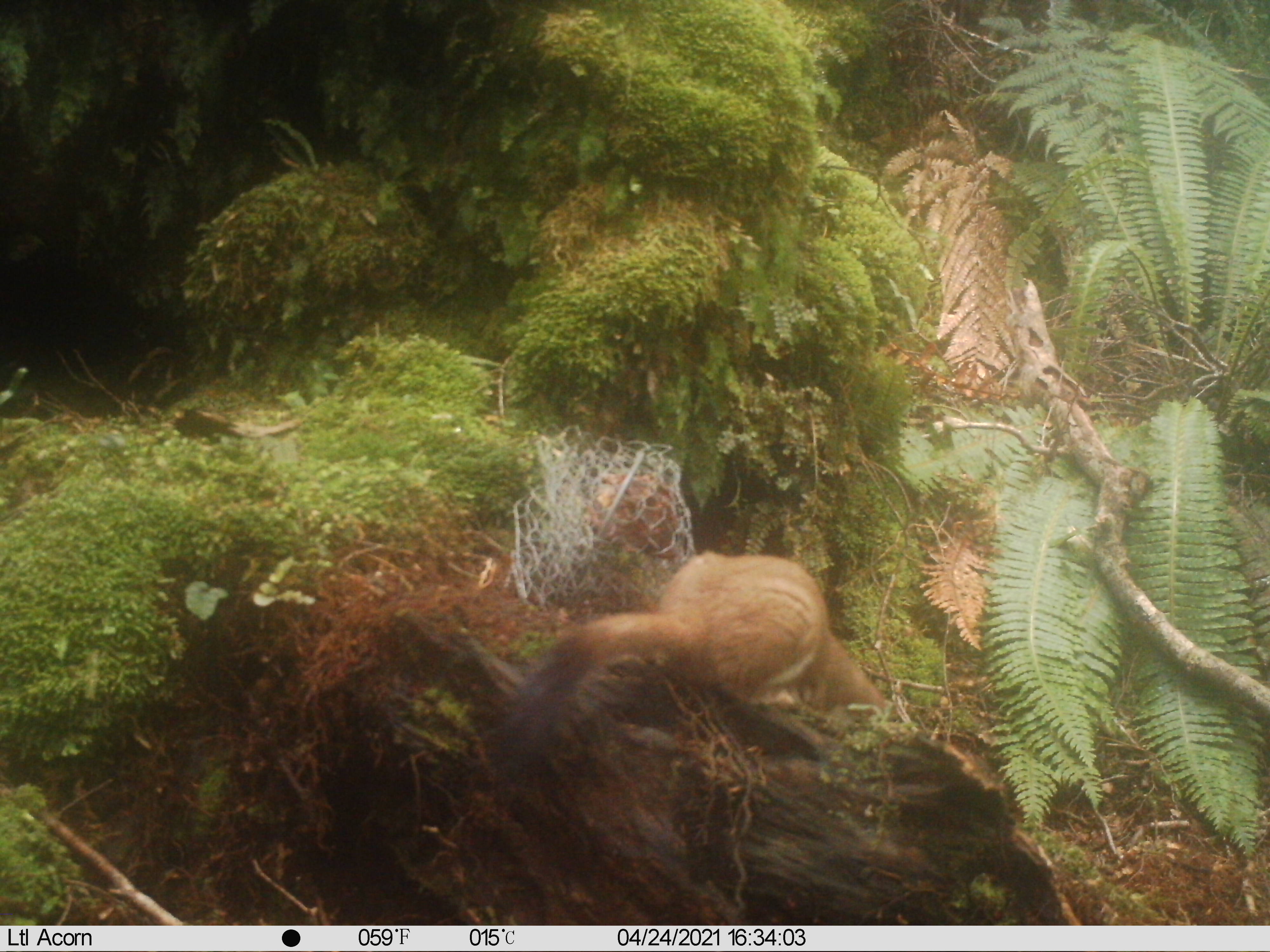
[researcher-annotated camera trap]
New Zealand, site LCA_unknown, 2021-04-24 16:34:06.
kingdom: Animalia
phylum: Chordata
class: Mammalia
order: Carnivora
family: Mustelidae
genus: Mustela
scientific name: Mustela erminea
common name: stoat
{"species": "stoat (Mustela erminea)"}